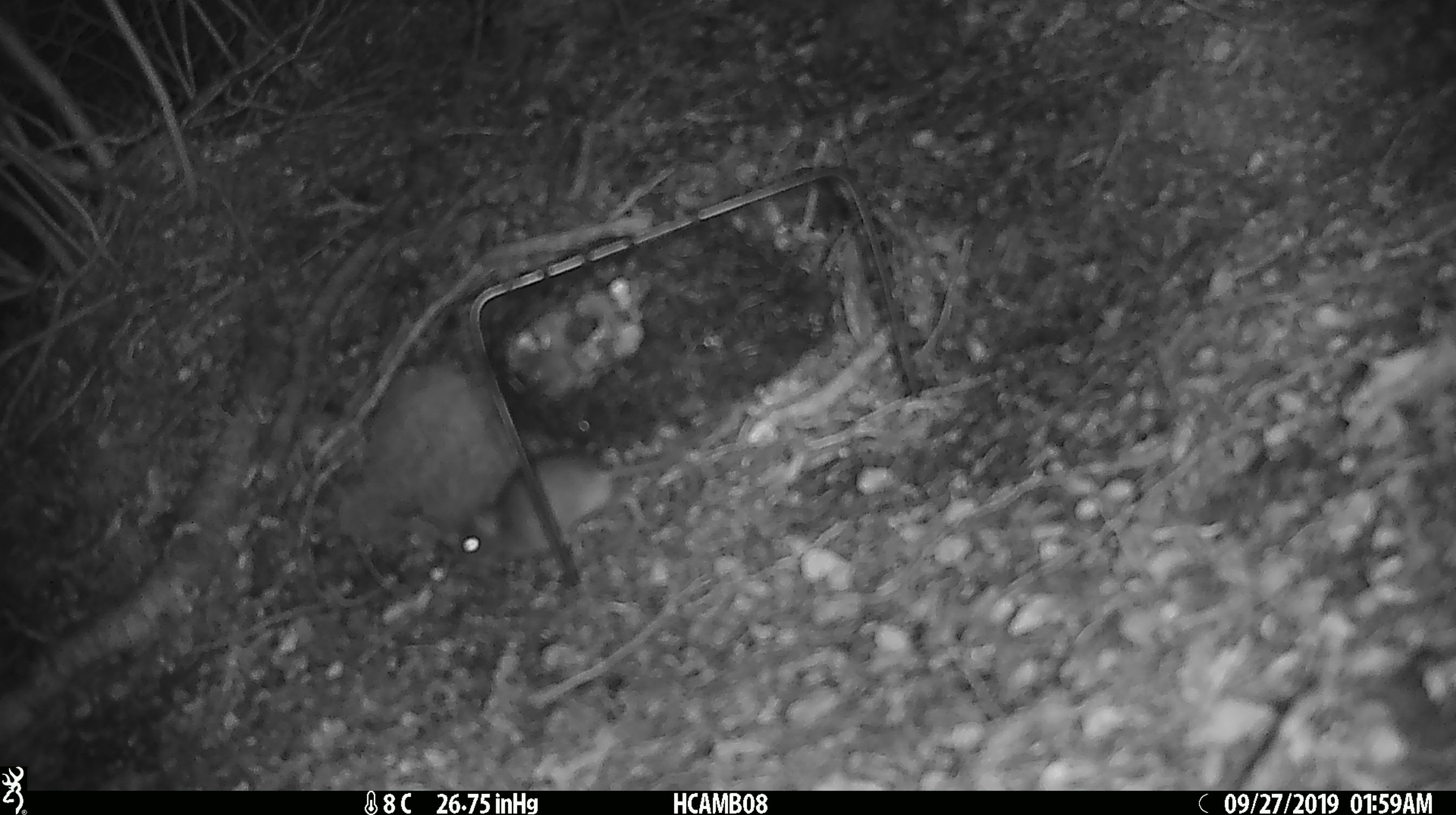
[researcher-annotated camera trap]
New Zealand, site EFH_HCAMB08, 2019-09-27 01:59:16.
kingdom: Animalia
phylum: Chordata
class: Mammalia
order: Rodentia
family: Muridae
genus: Mus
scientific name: Mus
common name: mouse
Mouse (Mus).